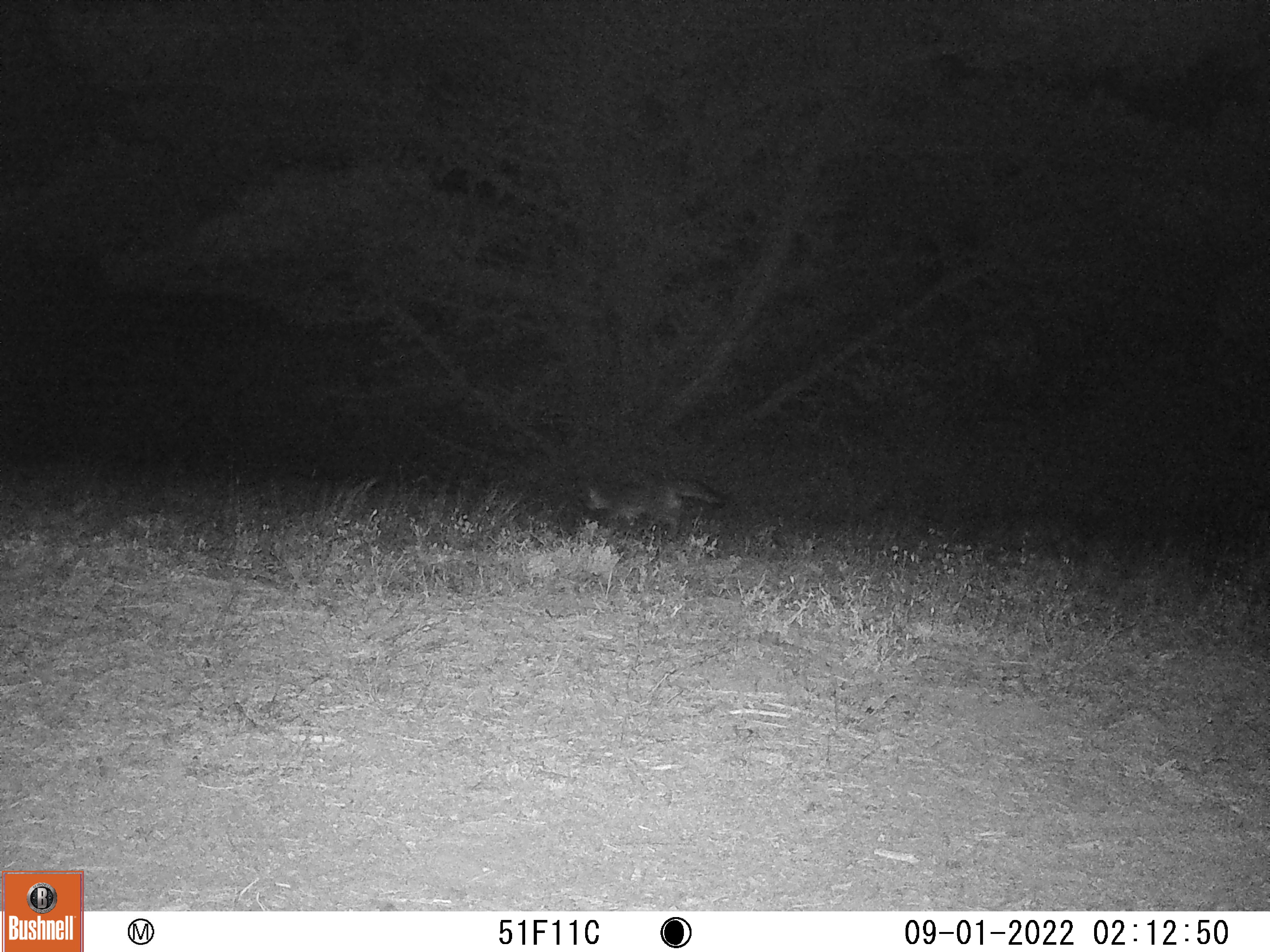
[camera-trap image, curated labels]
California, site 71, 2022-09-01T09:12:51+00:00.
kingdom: Animalia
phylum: Chordata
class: Mammalia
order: Carnivora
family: Canidae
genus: Urocyon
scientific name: Urocyon cinereoargenteus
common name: gray fox